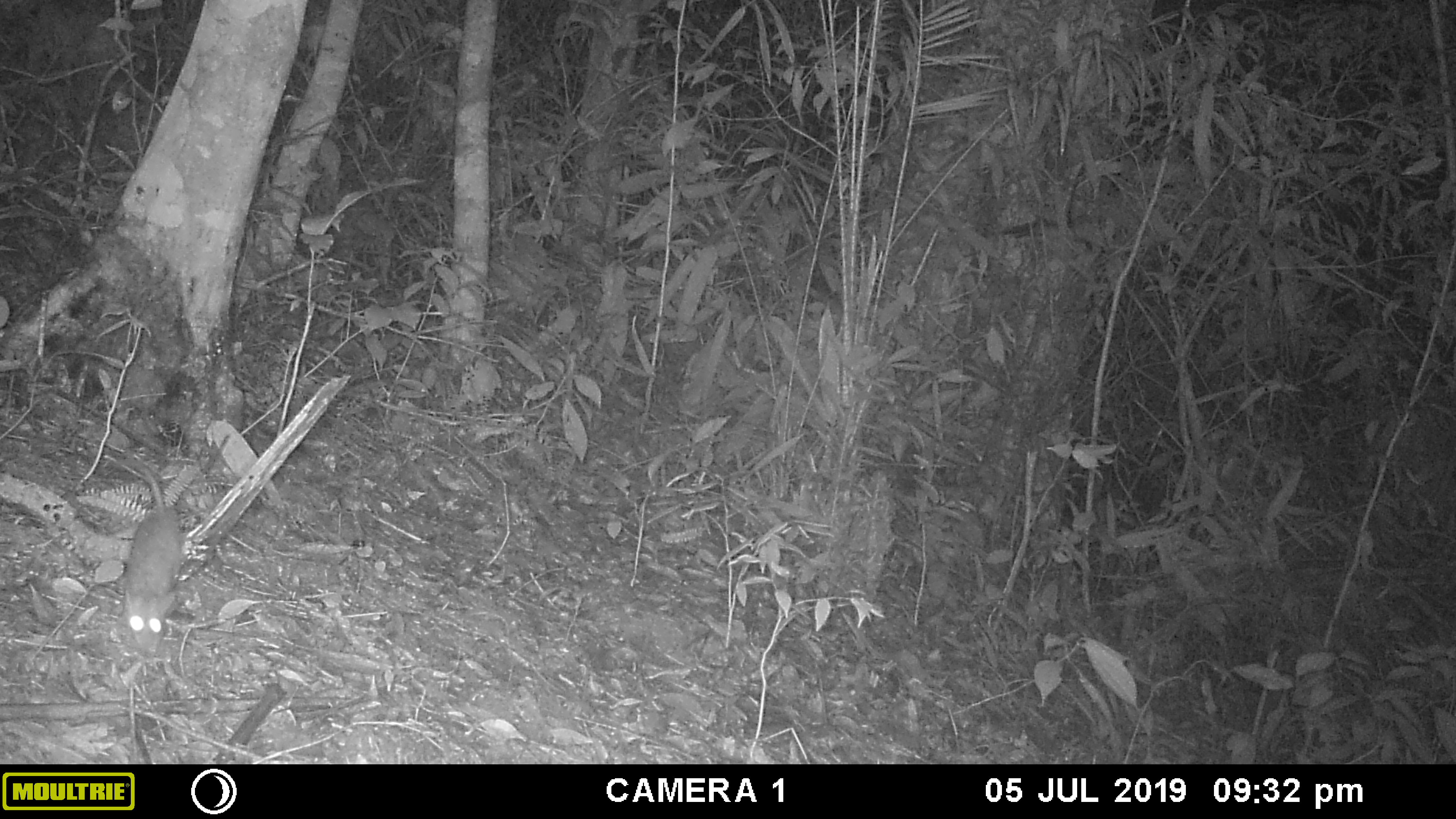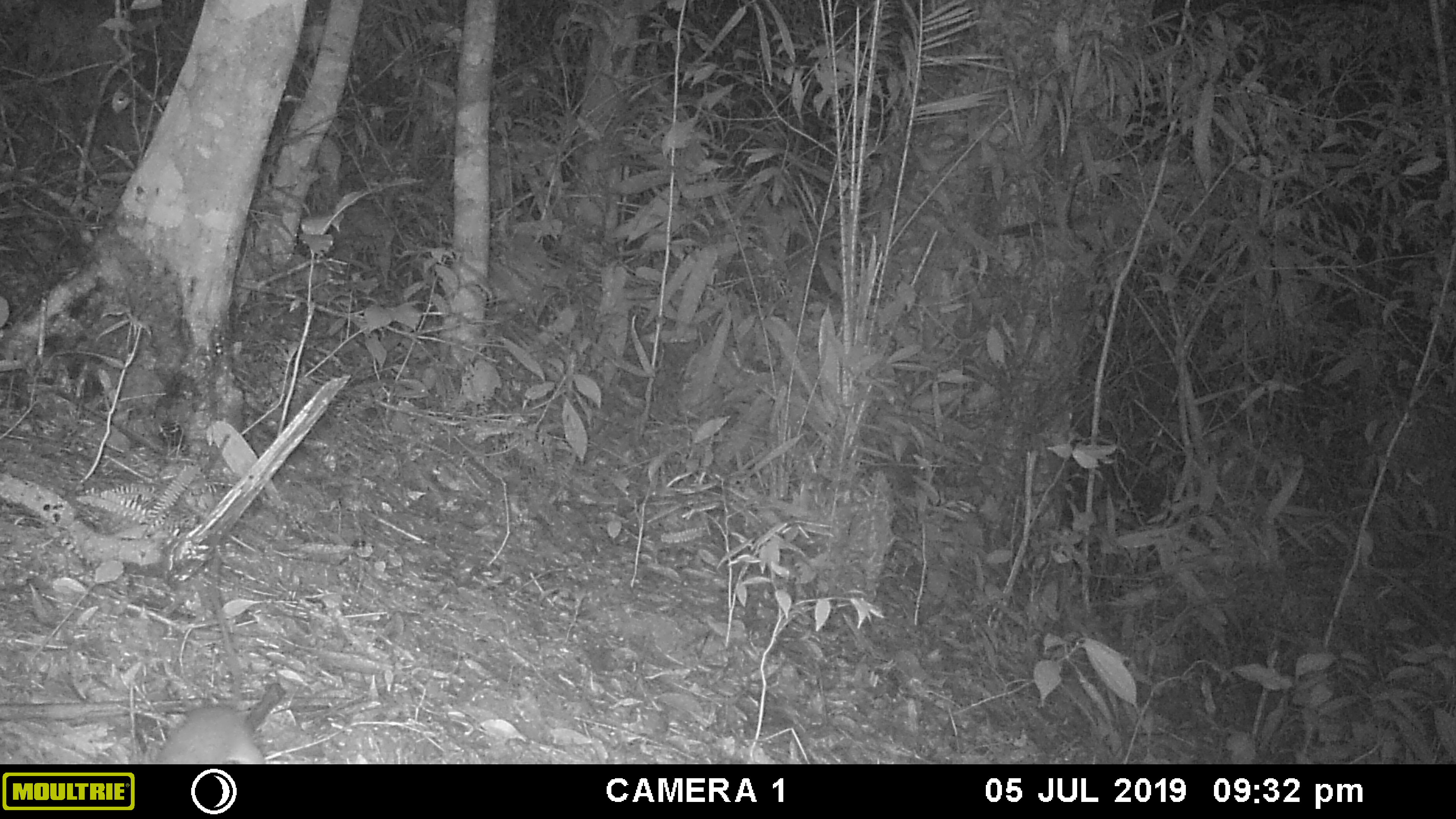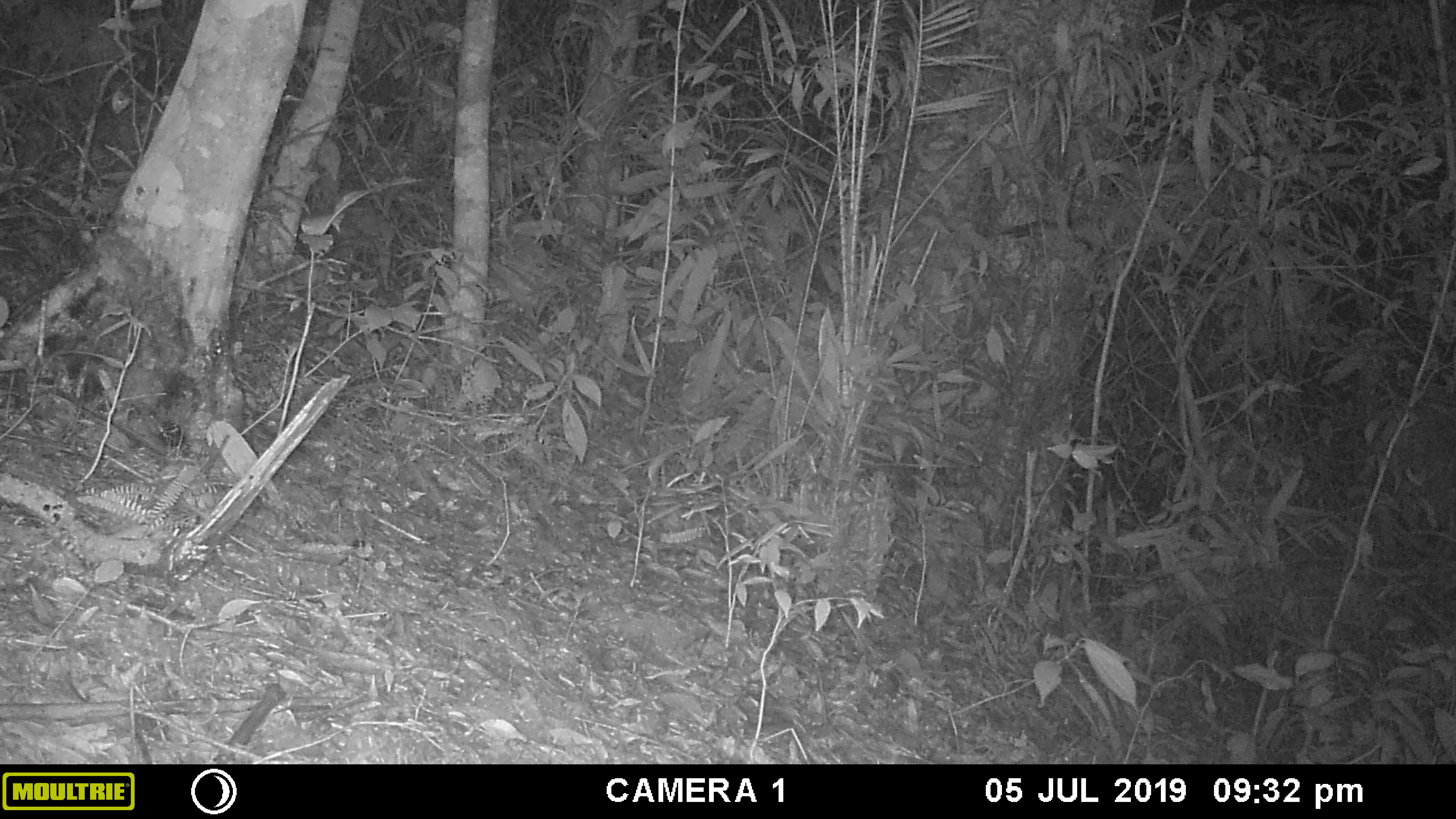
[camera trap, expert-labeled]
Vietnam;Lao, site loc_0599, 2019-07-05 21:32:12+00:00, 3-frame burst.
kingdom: Animalia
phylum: Chordata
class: Mammalia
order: Rodentia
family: Muridae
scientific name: Muridae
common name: old-world mice and rats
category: unidentified murid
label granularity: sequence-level